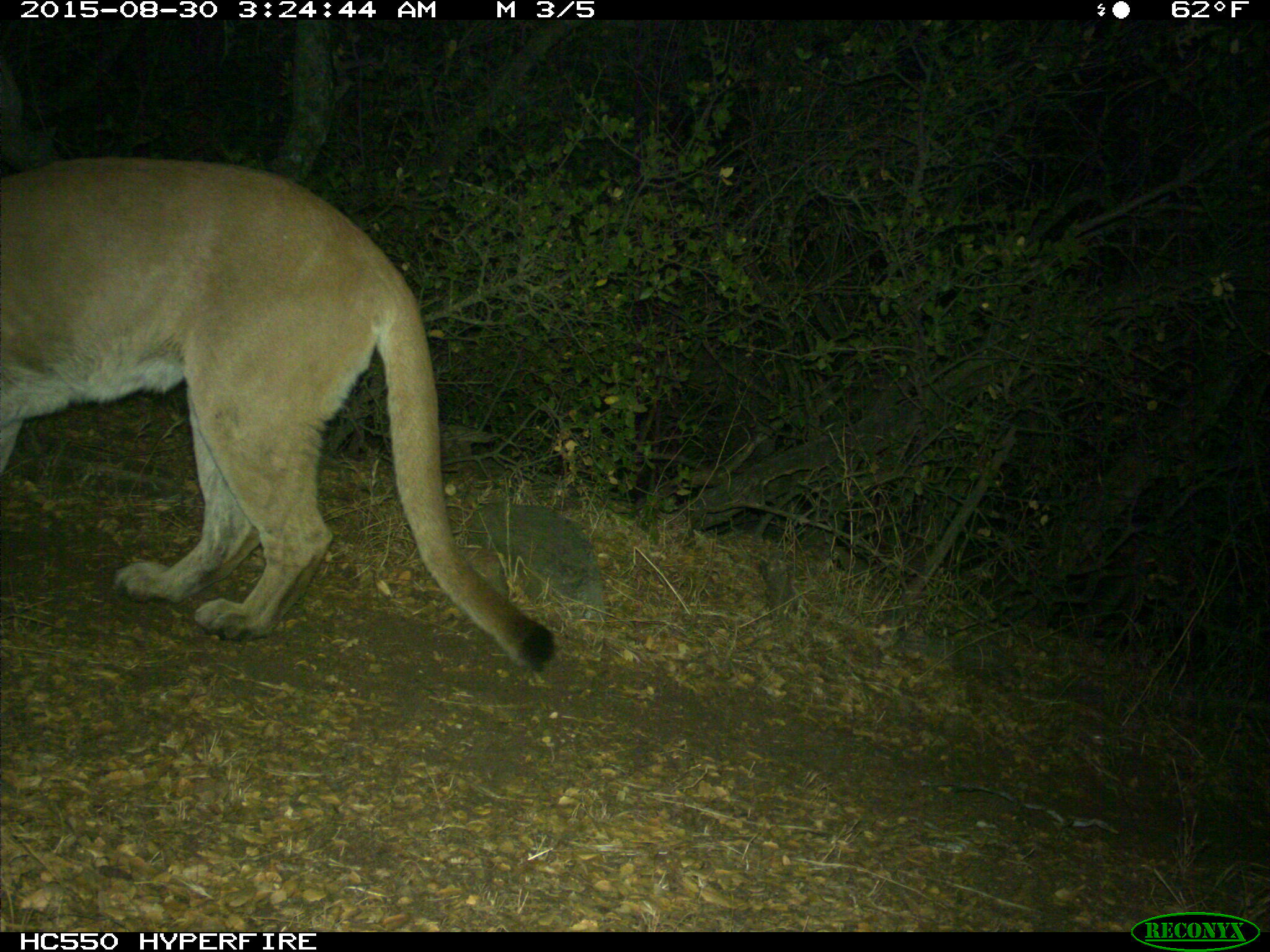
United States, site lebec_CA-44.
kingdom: Animalia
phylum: Chordata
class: Mammalia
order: Carnivora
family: Felidae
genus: Puma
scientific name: Puma concolor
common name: mountain lion